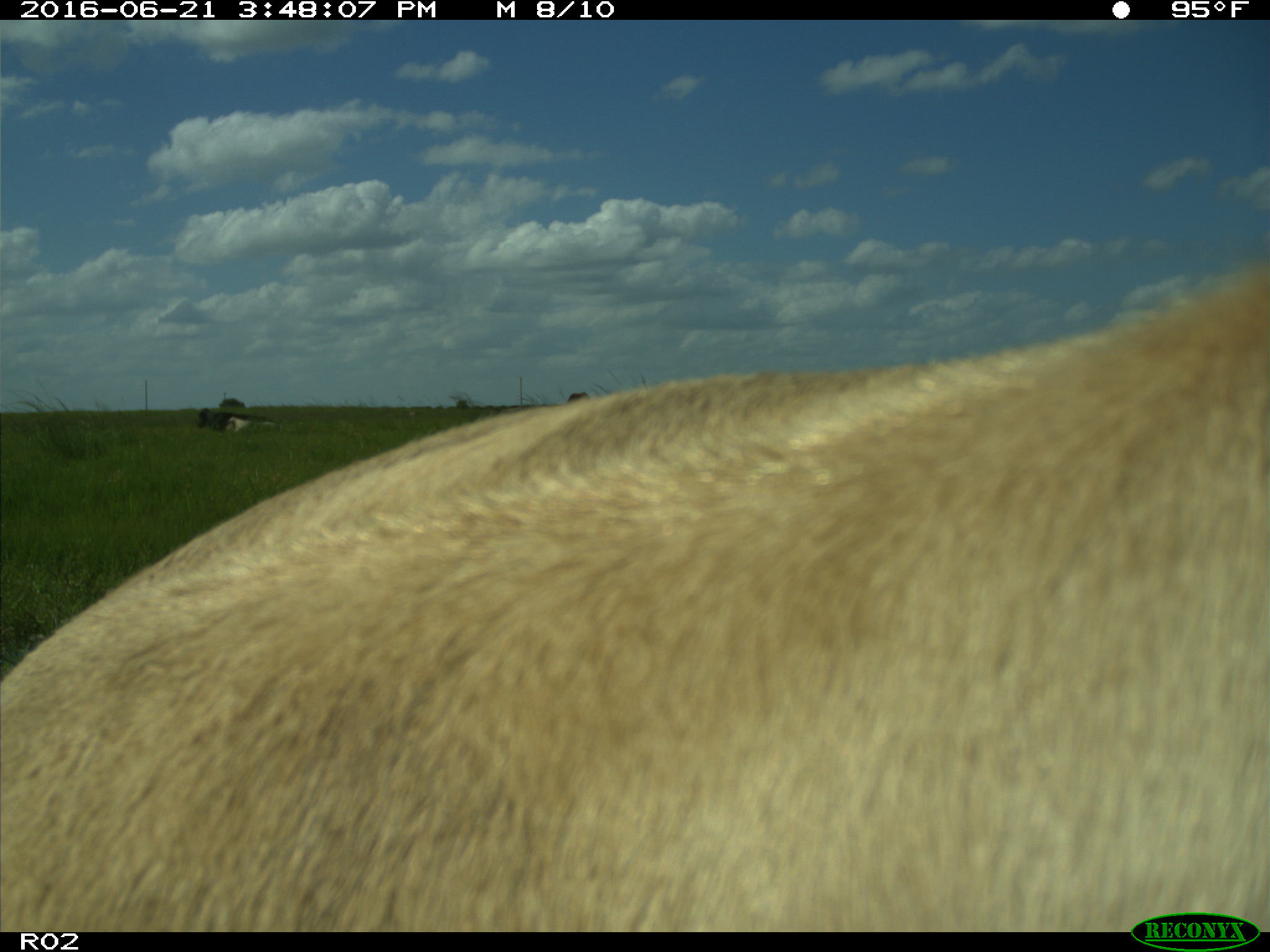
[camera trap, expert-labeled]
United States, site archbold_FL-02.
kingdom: Animalia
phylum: Chordata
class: Mammalia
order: Artiodactyla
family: Bovidae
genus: Bos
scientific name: Bos taurus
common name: domestic cow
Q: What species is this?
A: Bos taurus (domestic cow).